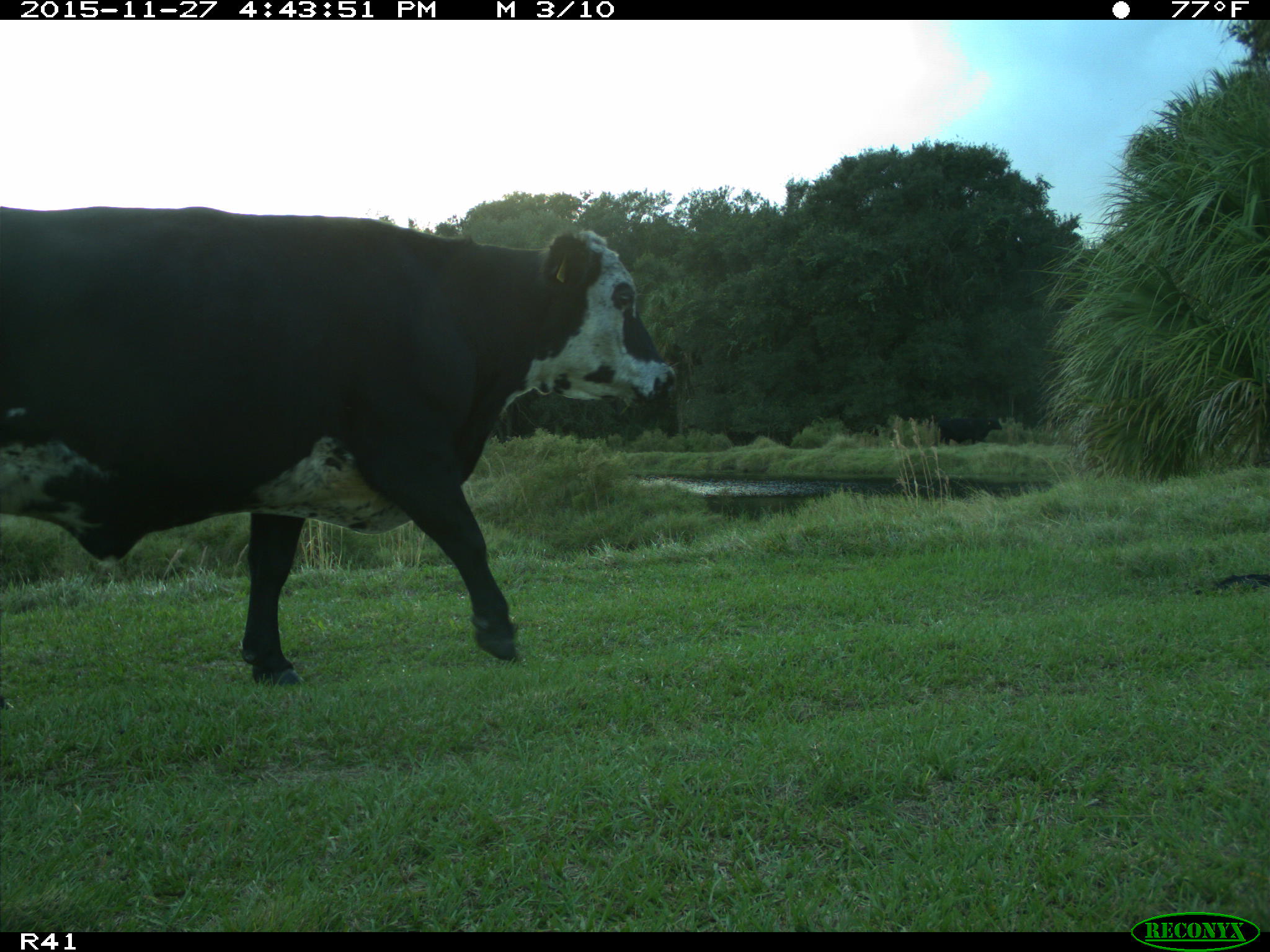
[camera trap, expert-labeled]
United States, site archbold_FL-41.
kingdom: Animalia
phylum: Chordata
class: Mammalia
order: Artiodactyla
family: Bovidae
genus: Bos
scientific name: Bos taurus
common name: domestic cow